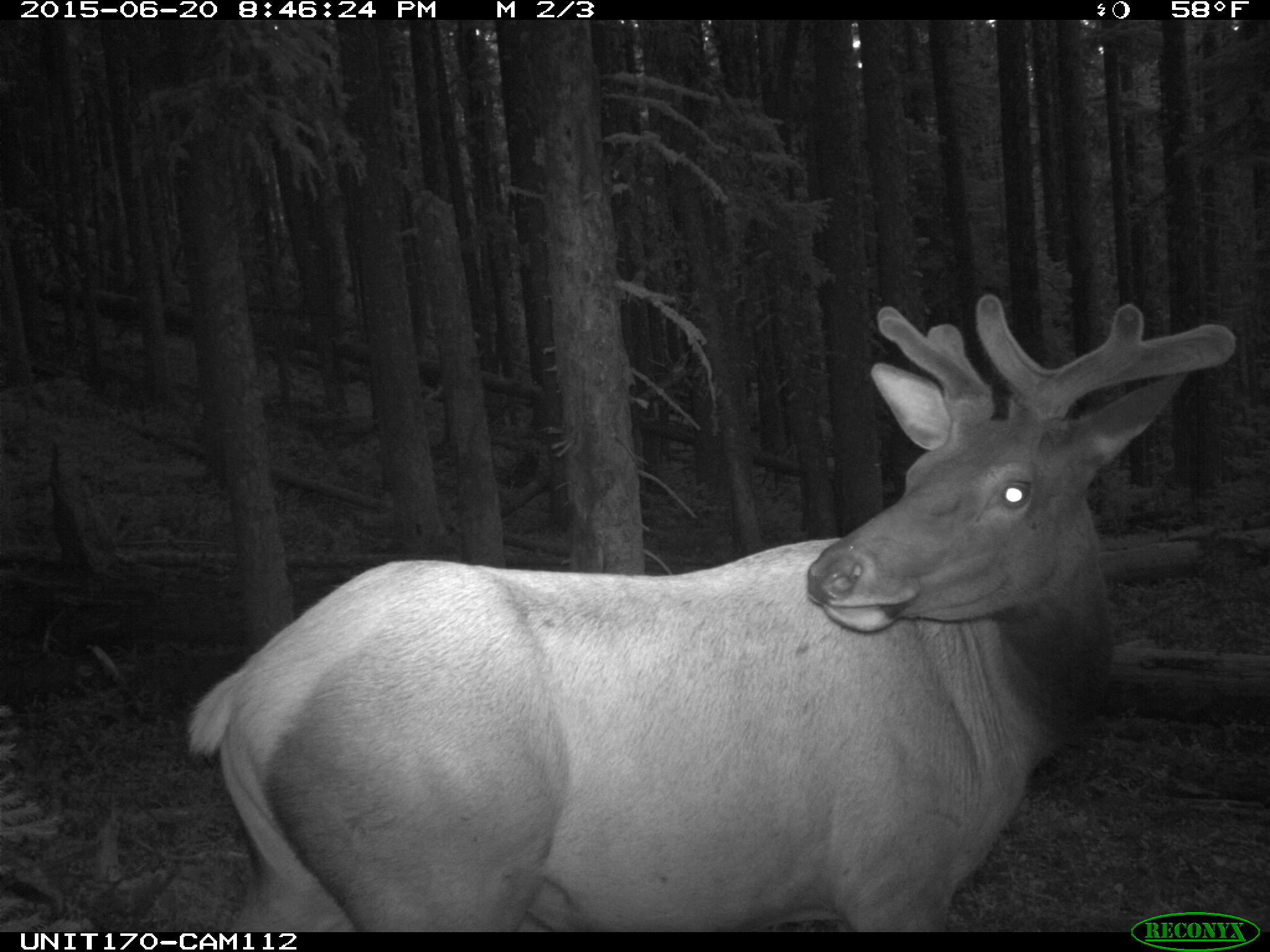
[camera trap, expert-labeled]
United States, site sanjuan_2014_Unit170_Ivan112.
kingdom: Animalia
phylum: Chordata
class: Mammalia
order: Artiodactyla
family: Cervidae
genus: Cervus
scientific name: Cervus elaphus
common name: red deer